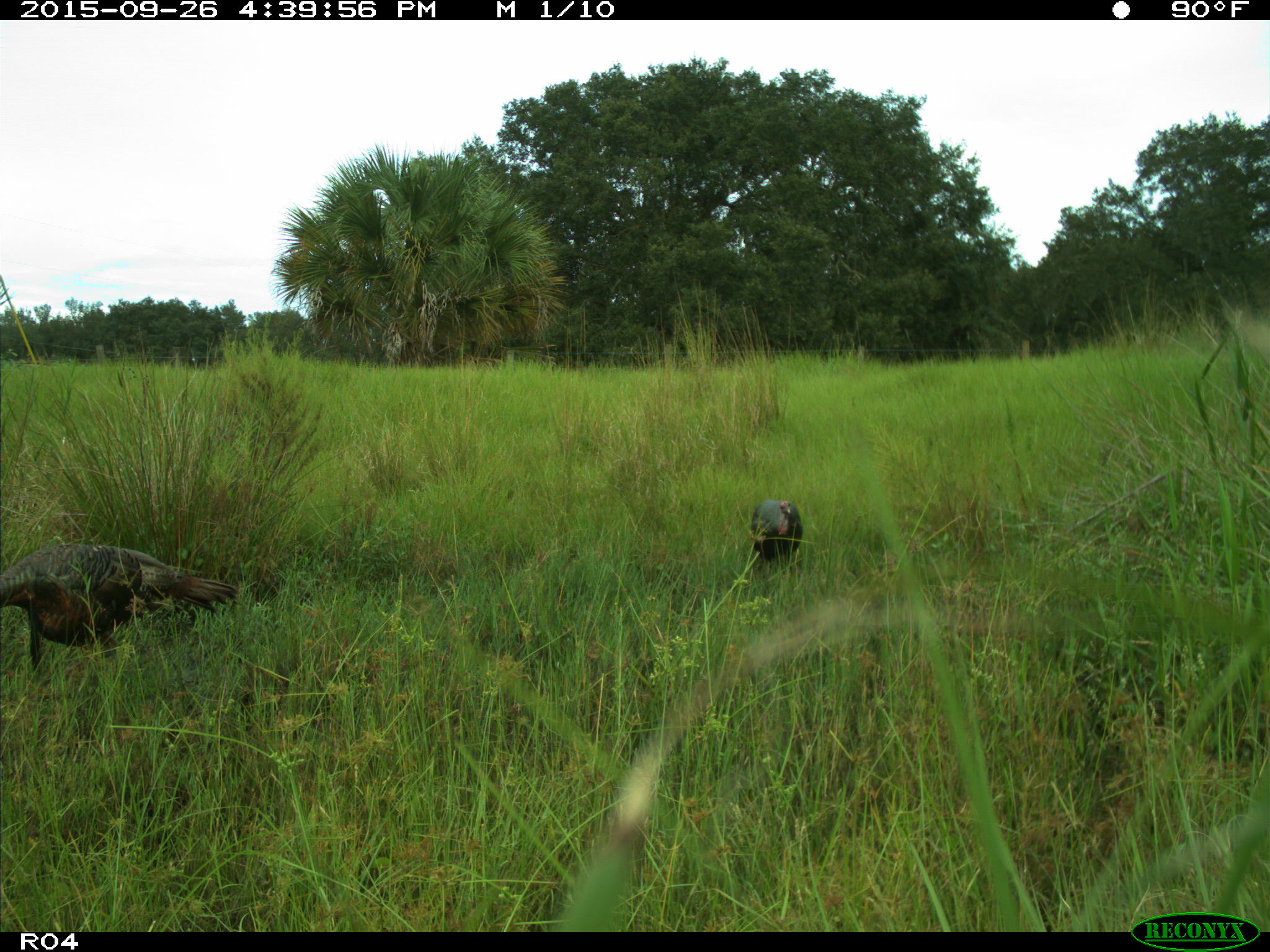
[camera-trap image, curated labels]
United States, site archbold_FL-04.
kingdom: Animalia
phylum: Chordata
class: Aves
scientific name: Aves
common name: birds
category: unidentified bird